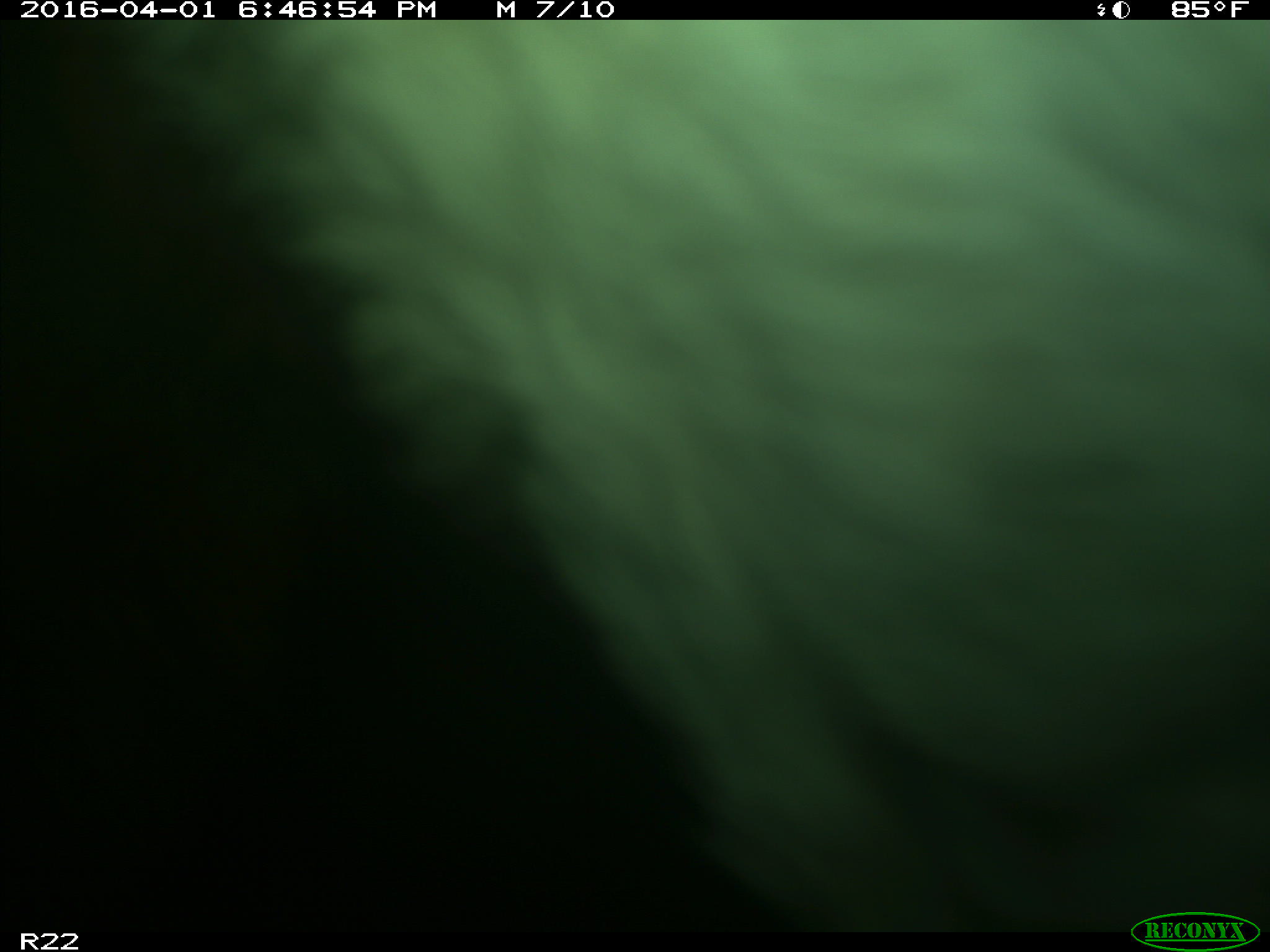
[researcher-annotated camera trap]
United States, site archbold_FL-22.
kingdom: Animalia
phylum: Chordata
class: Mammalia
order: Artiodactyla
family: Bovidae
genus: Bos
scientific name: Bos taurus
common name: domestic cow